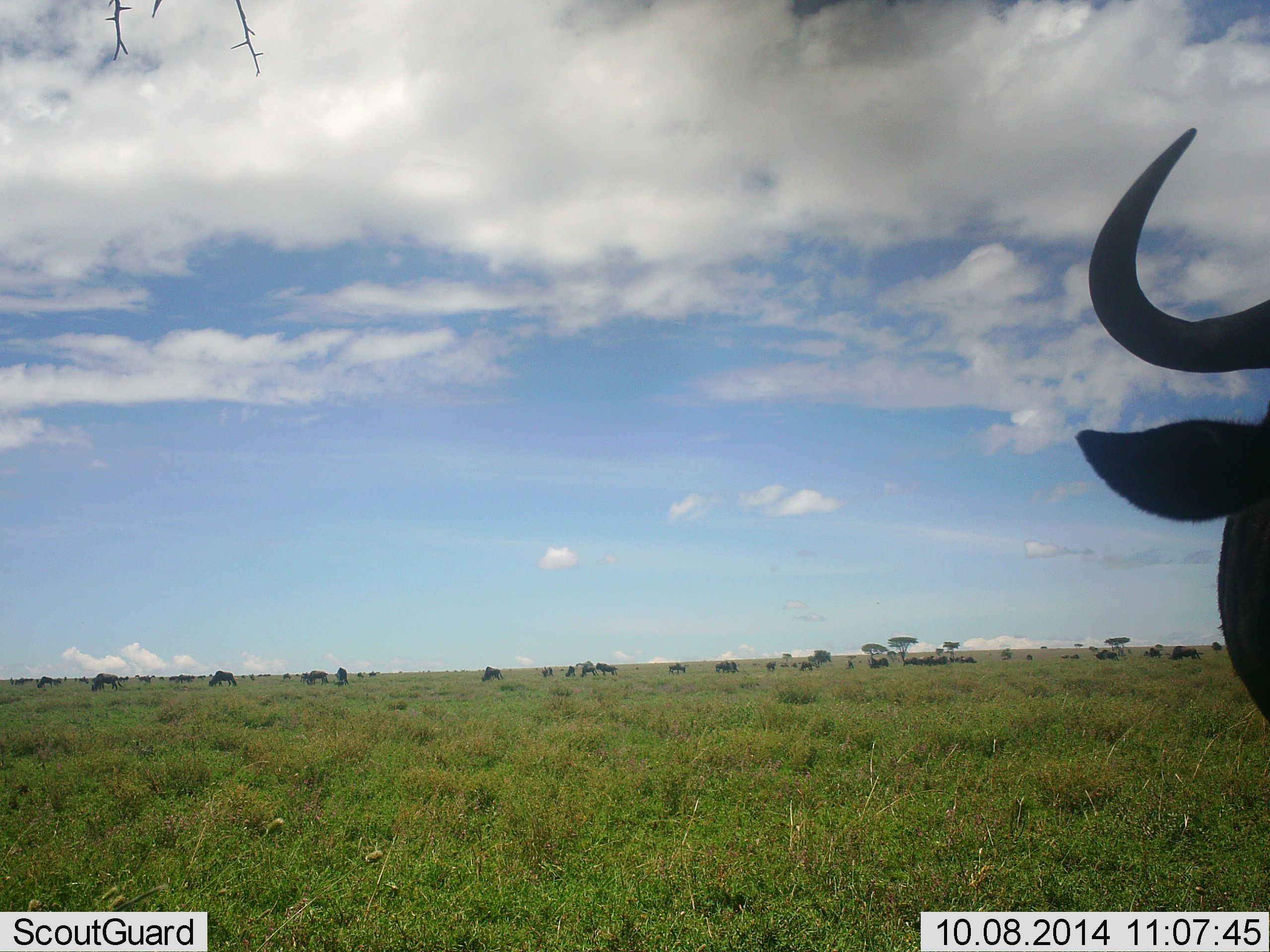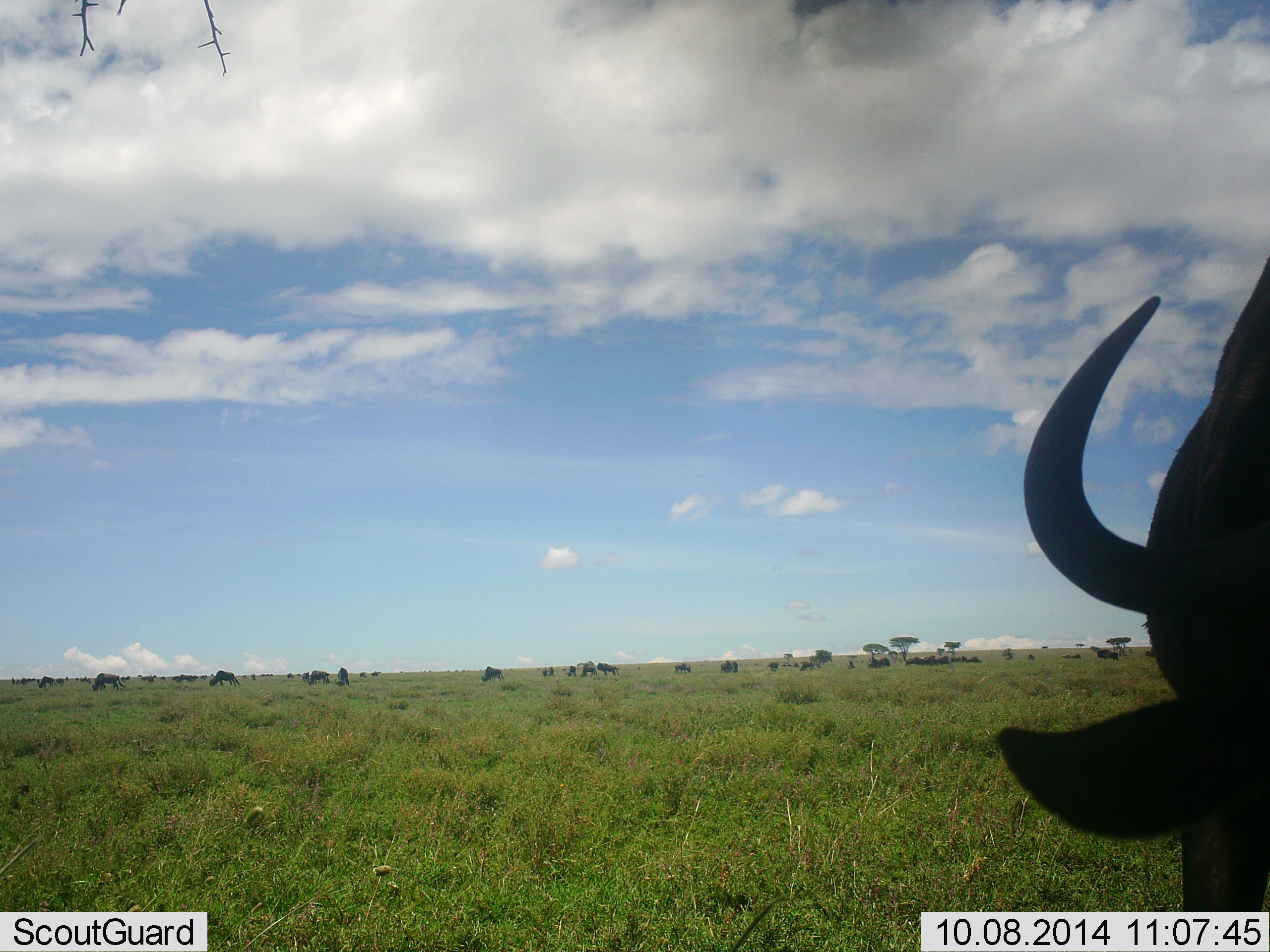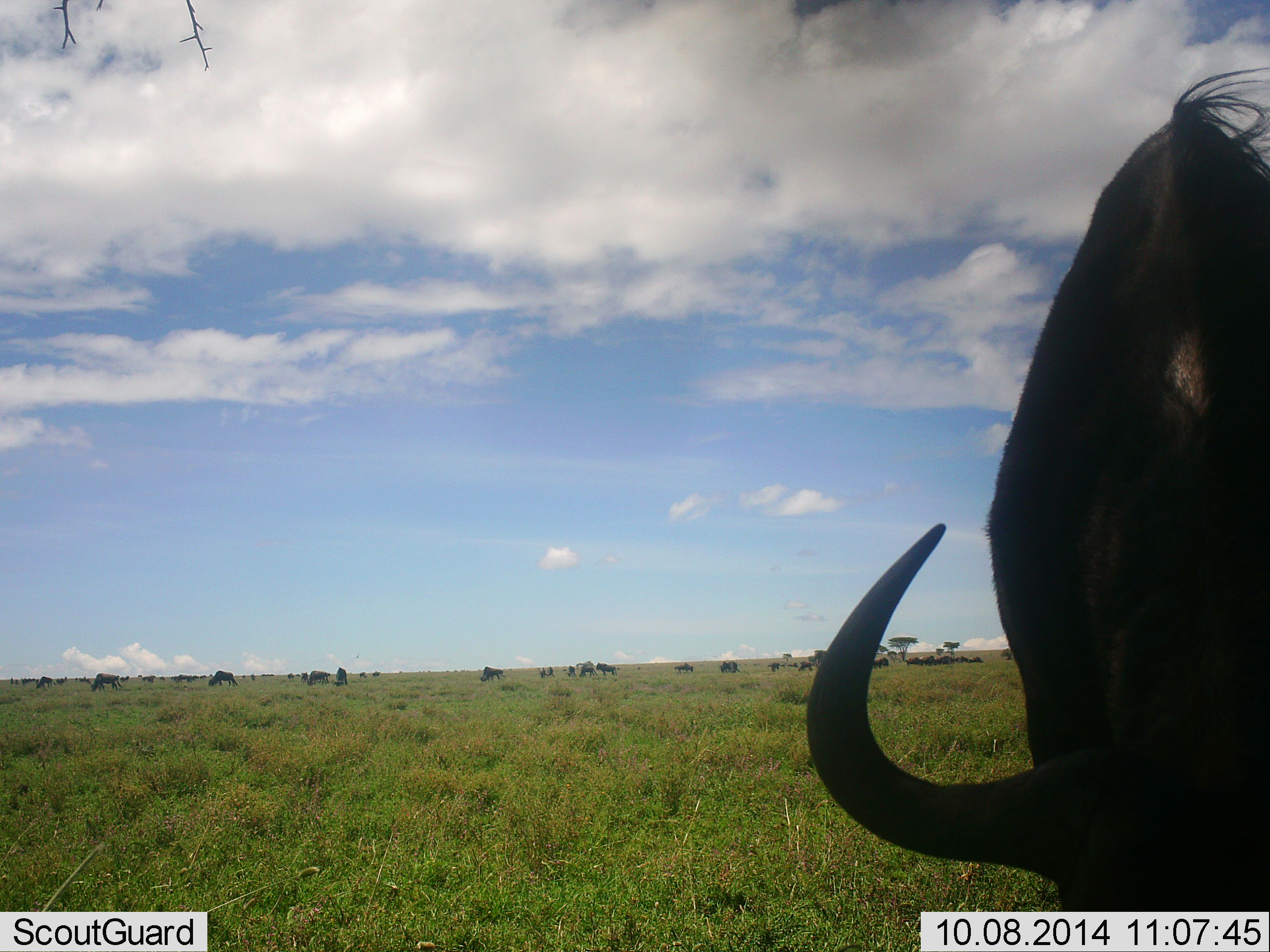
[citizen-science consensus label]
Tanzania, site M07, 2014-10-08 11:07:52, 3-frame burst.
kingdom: Animalia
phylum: Chordata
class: Mammalia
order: Artiodactyla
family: Bovidae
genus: Connochaetes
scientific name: Connochaetes taurinus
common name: blue wildebeest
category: wildebeest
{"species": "wildebeest (blue wildebeest) (Connochaetes taurinus)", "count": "11-50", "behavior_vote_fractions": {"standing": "40%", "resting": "0%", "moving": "30%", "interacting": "0%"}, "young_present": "0%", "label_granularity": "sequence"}